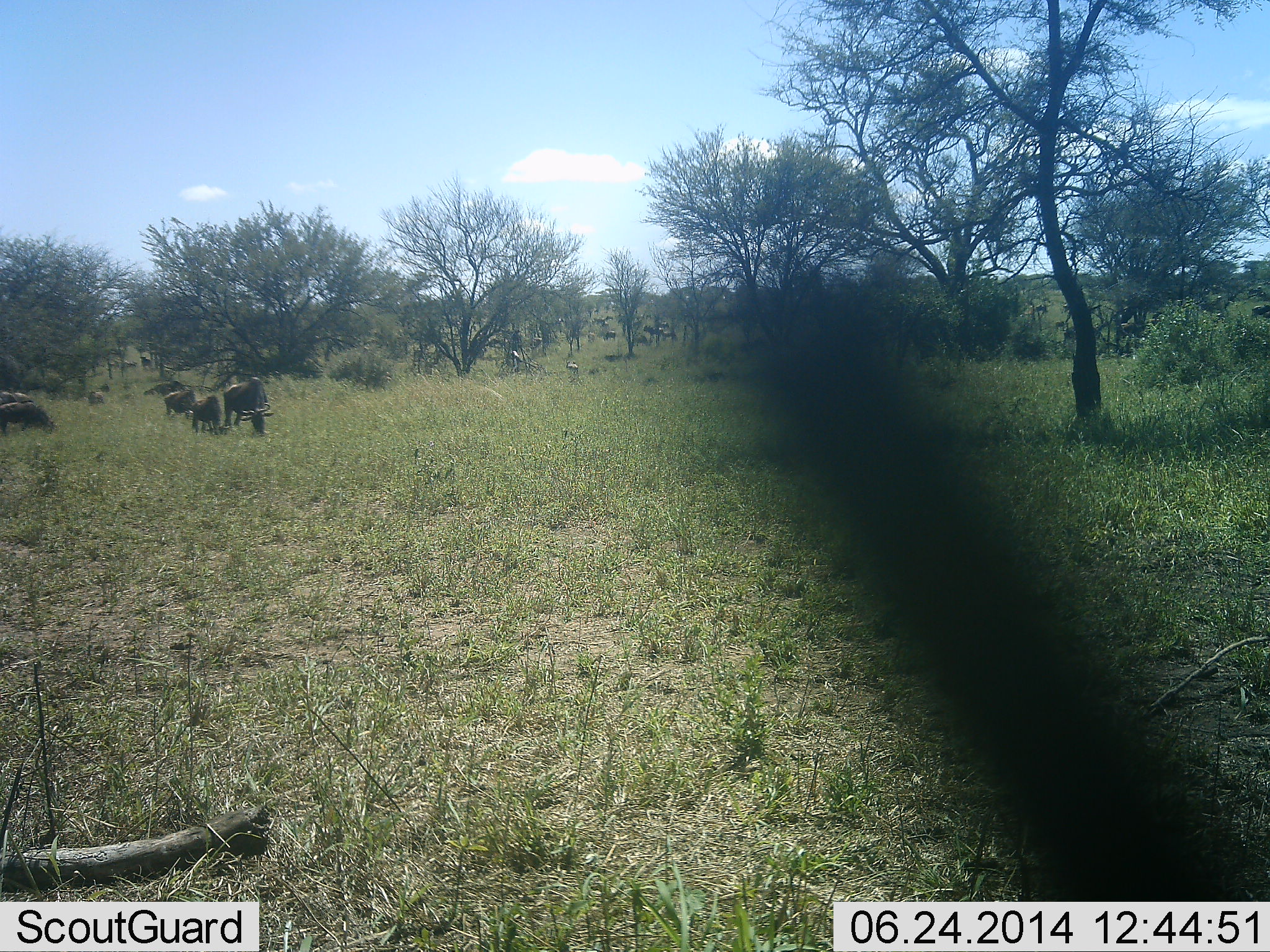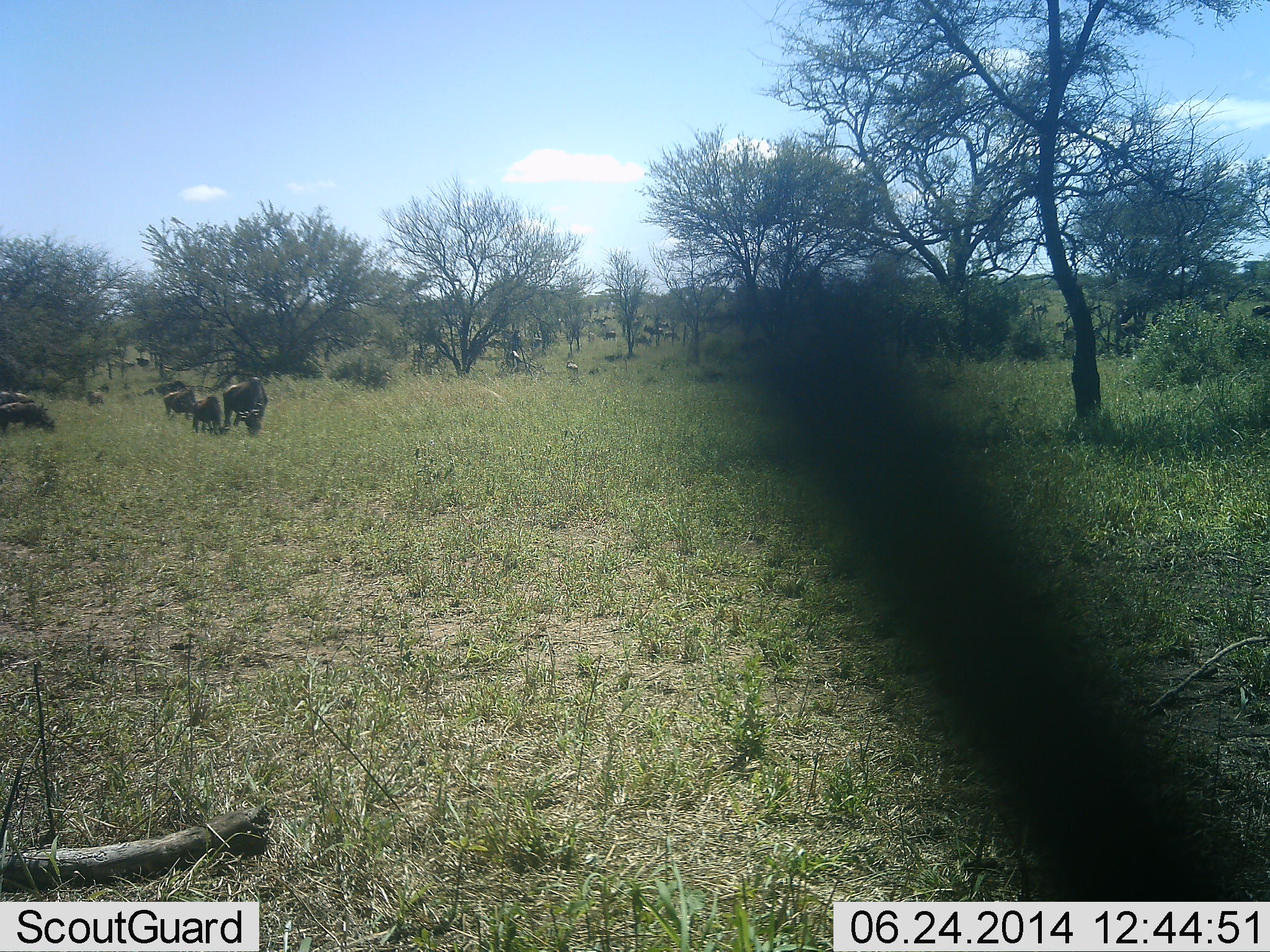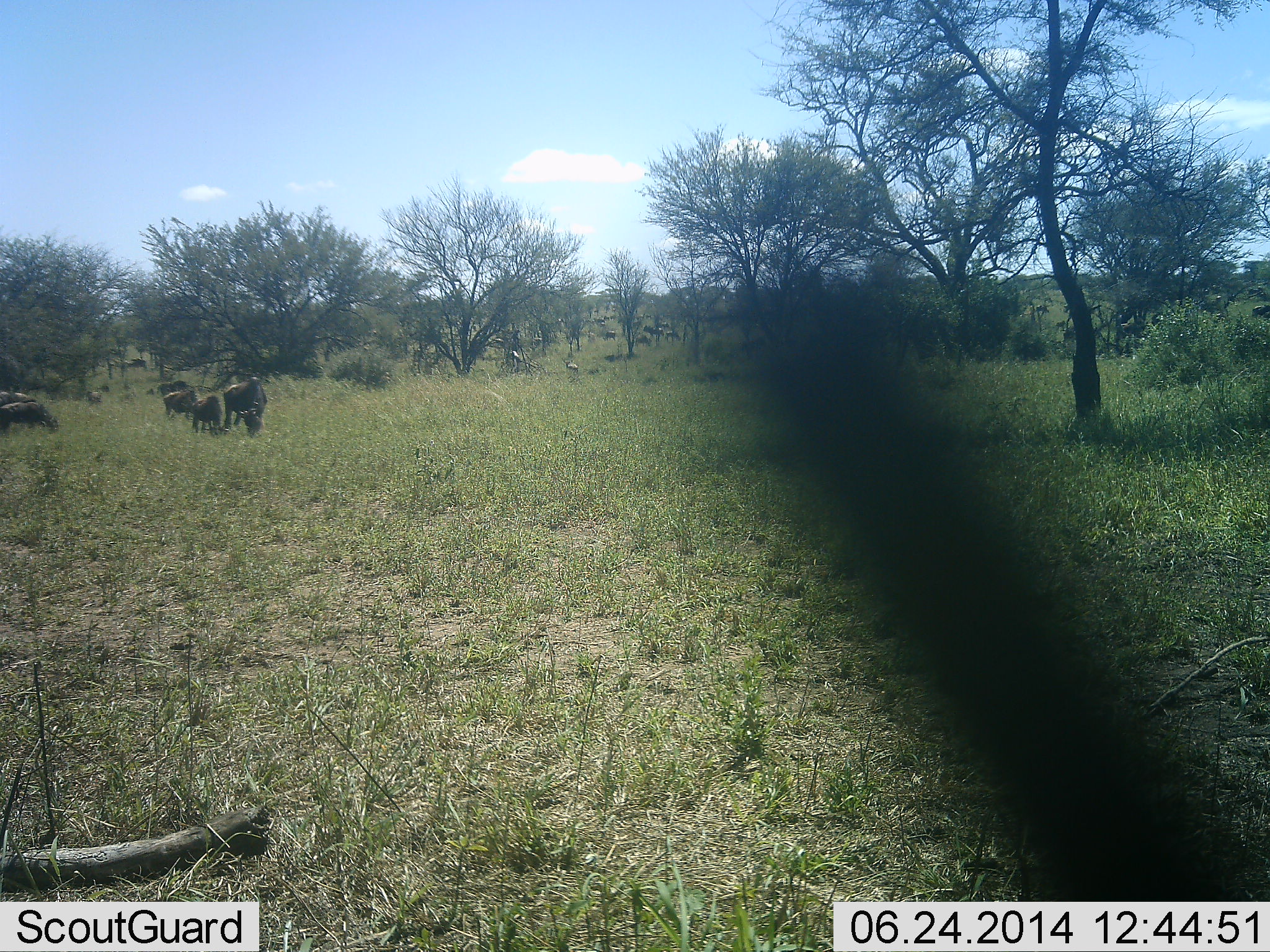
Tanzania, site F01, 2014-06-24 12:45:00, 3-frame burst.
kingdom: Animalia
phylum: Chordata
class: Mammalia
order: Artiodactyla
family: Bovidae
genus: Connochaetes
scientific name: Connochaetes taurinus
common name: blue wildebeest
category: wildebeest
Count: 11-50.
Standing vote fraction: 40%.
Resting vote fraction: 10%.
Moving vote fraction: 40%.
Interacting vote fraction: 0%.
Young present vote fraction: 0%.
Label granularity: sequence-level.